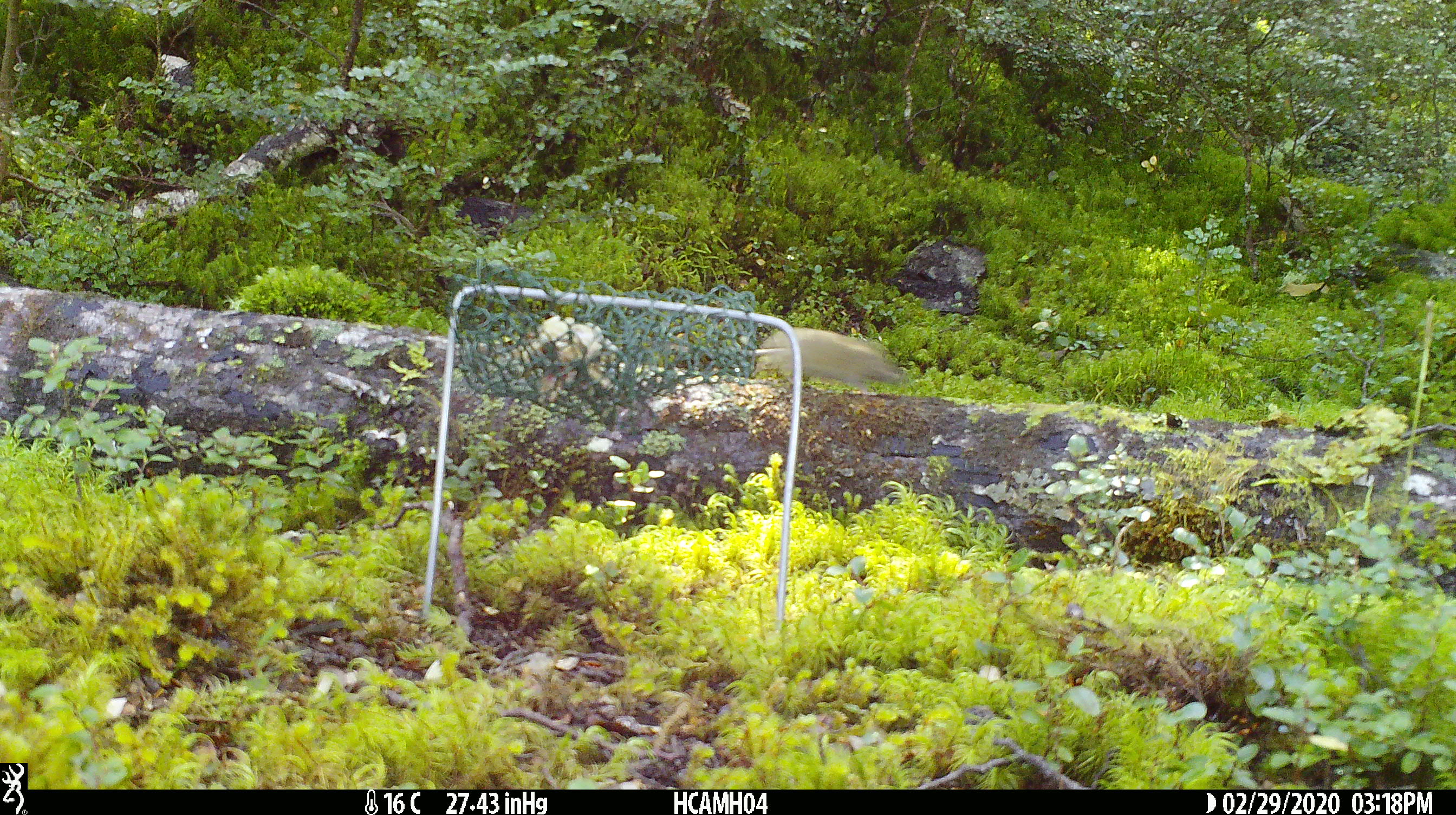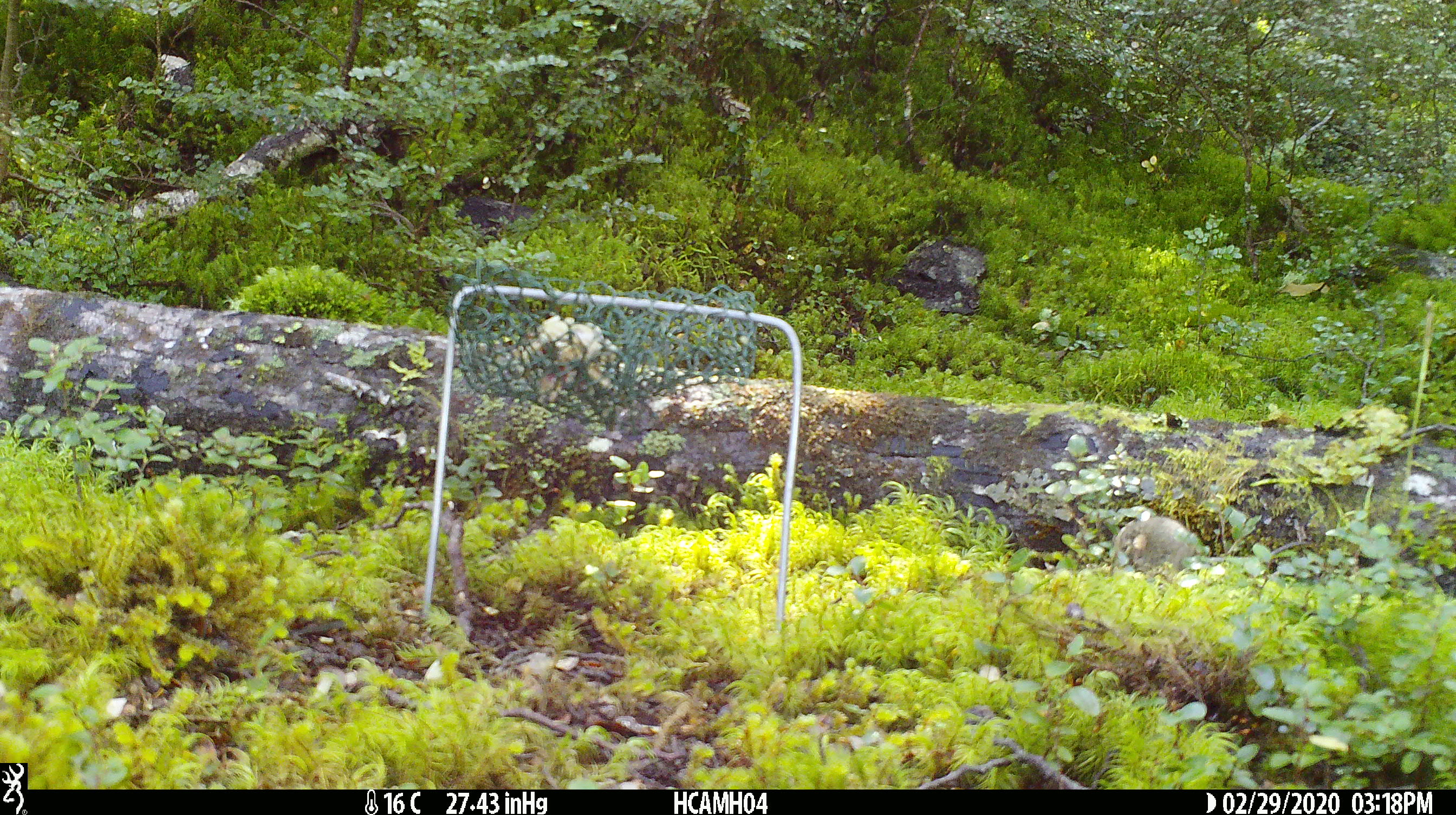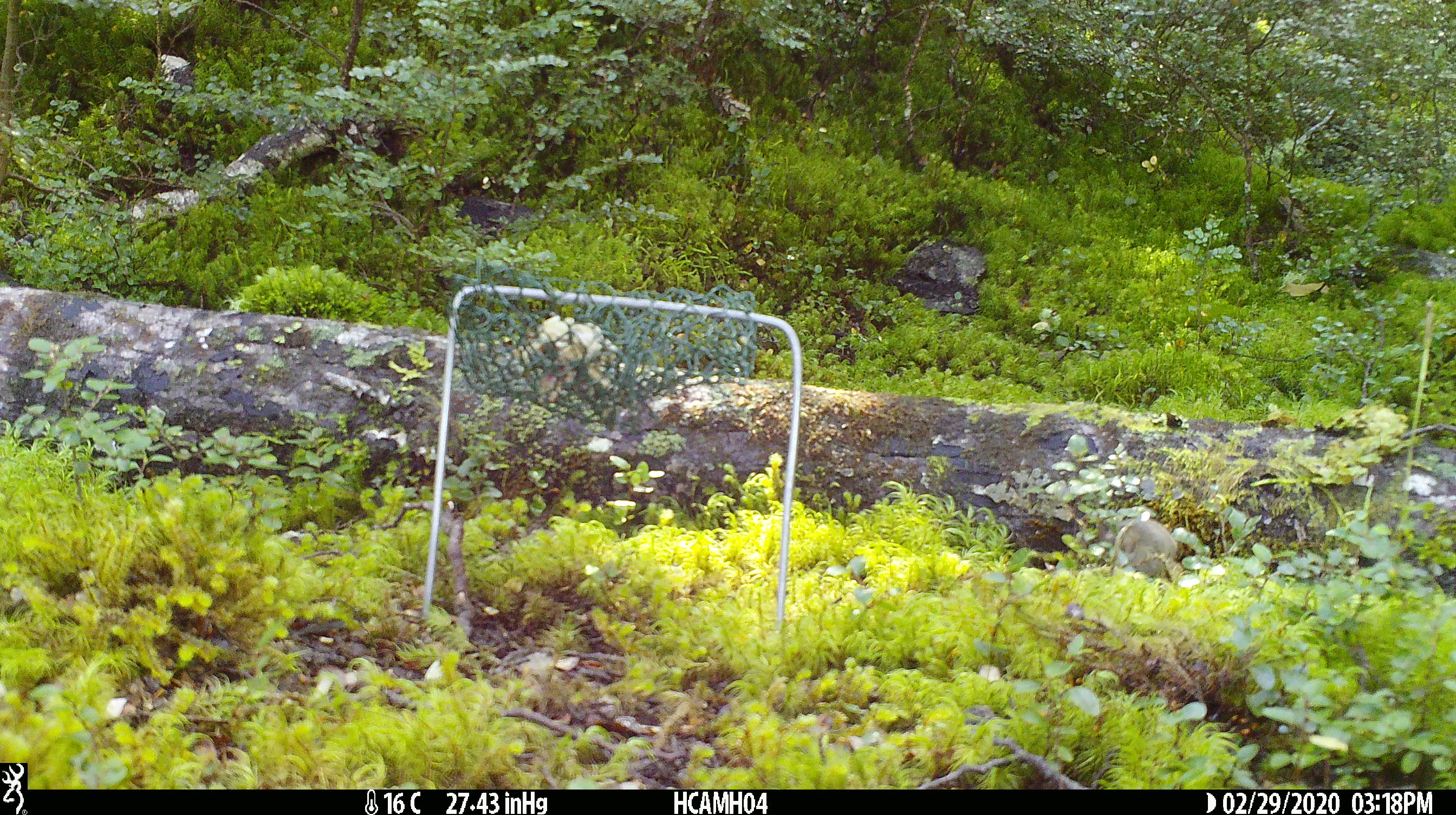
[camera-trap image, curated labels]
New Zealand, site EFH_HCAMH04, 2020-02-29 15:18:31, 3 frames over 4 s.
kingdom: Animalia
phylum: Chordata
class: Mammalia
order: Rodentia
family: Muridae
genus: Mus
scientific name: Mus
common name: mouse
Mouse (Mus).